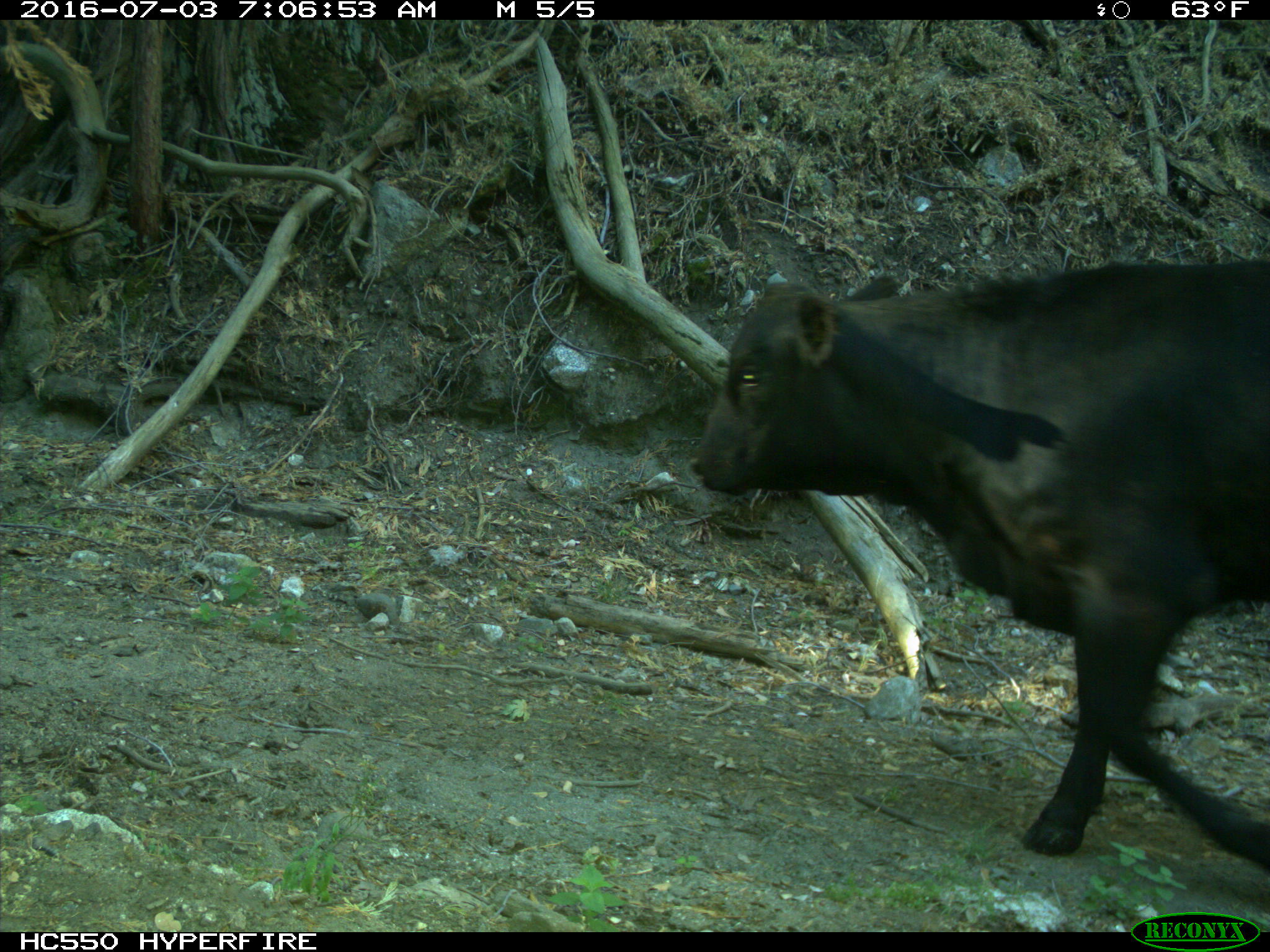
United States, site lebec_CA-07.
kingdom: Animalia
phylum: Chordata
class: Mammalia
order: Artiodactyla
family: Bovidae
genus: Bos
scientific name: Bos taurus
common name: domestic cow